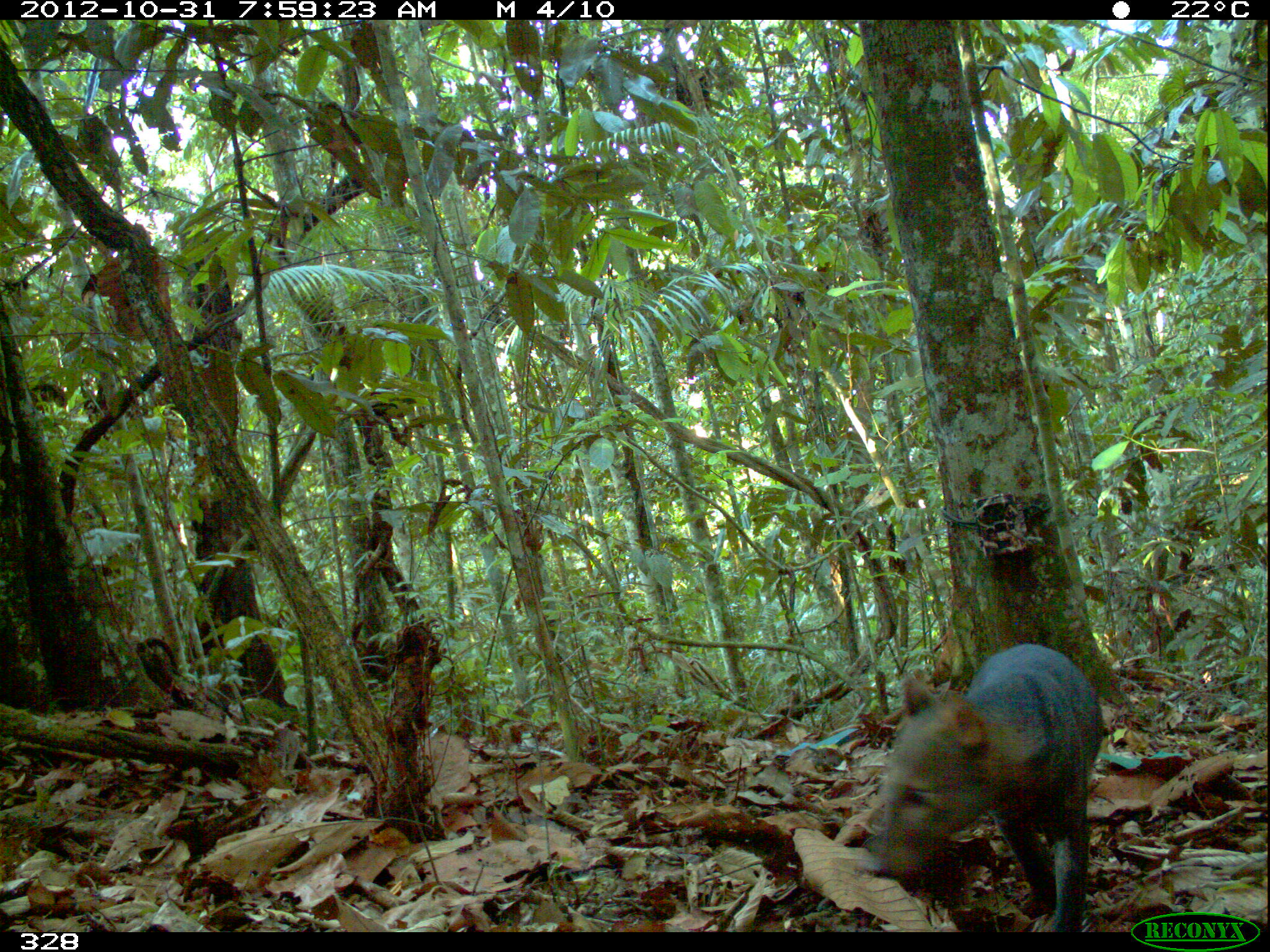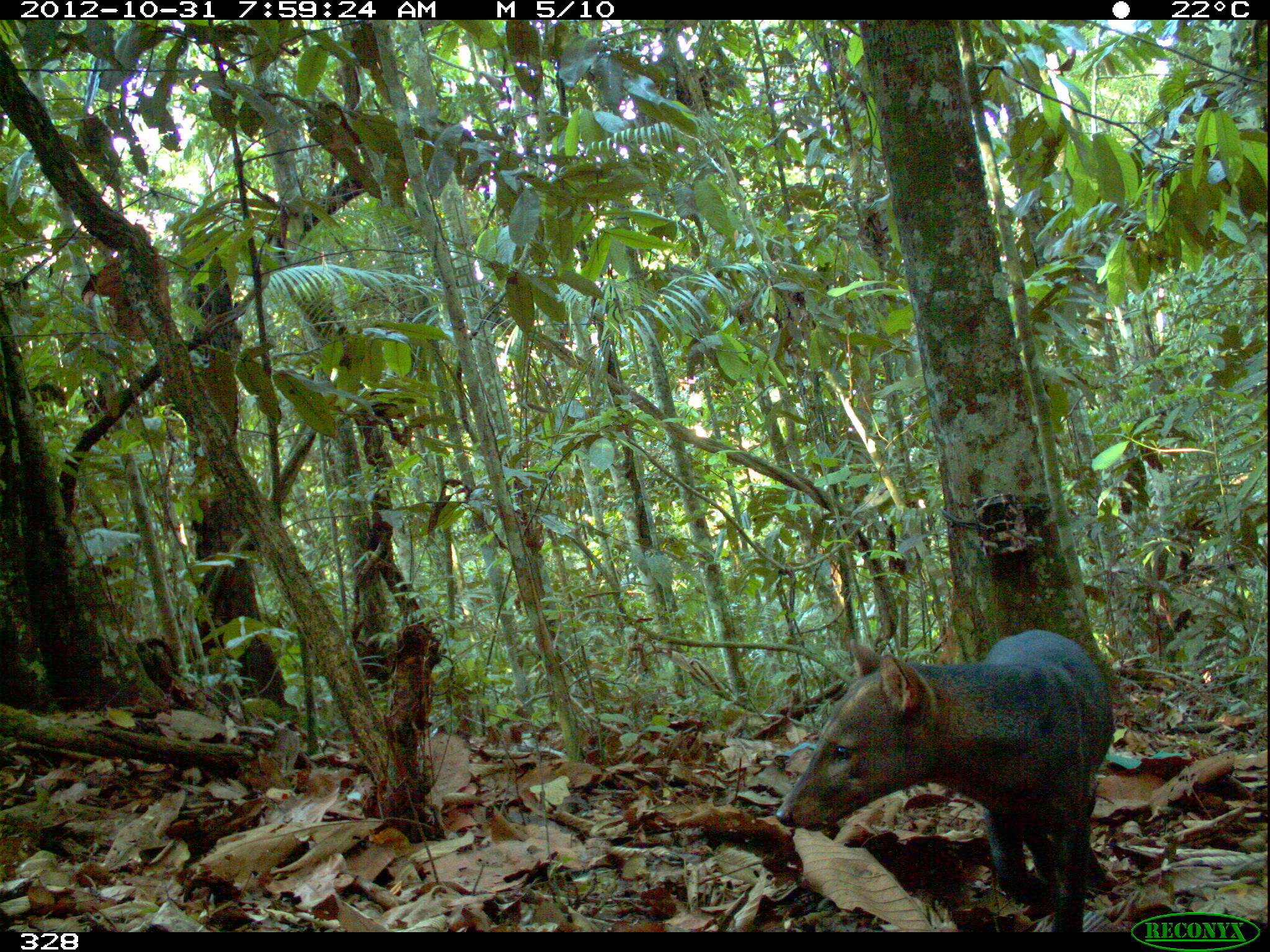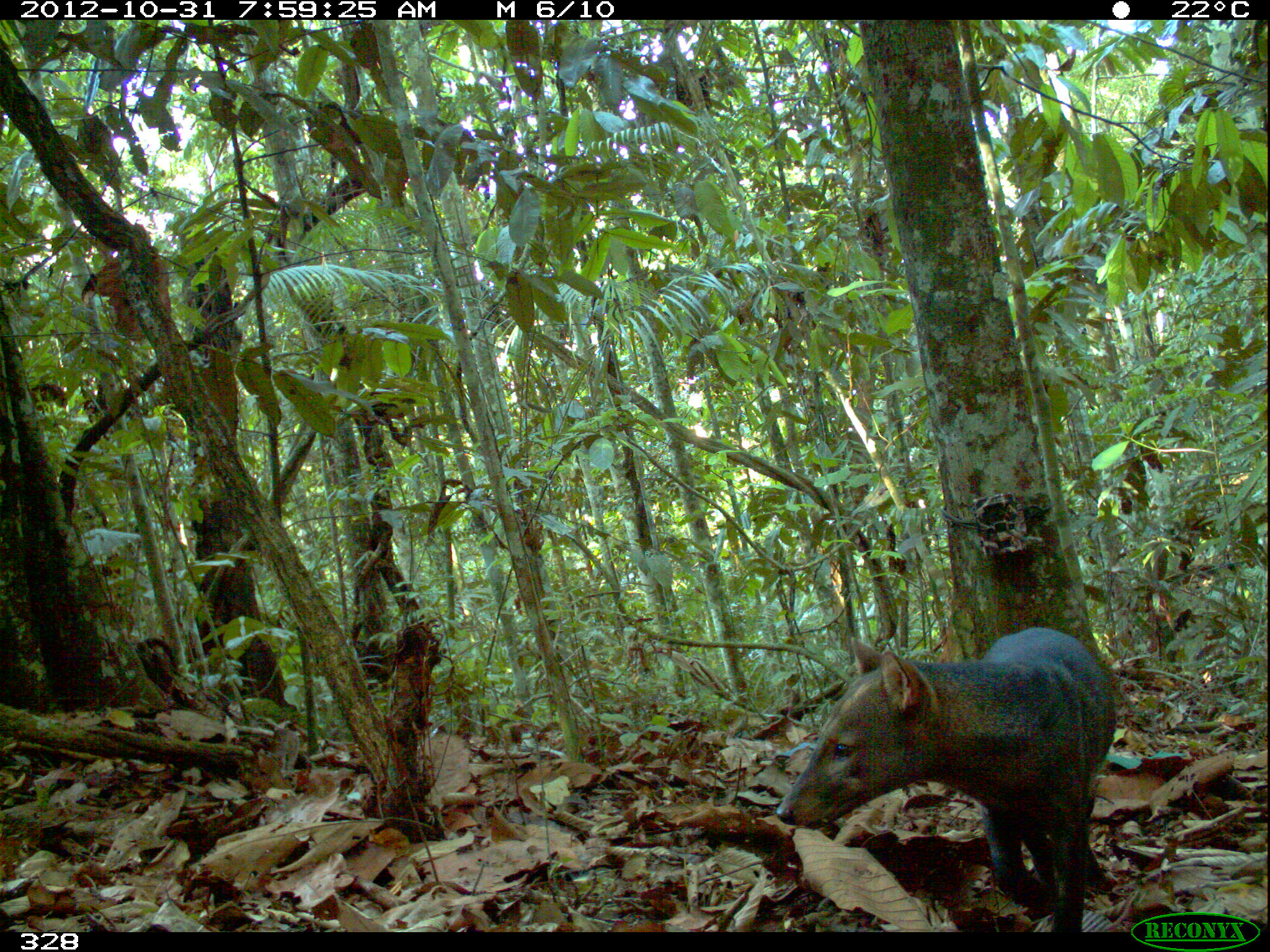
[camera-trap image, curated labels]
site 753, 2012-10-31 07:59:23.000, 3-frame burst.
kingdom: Animalia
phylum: Chordata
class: Mammalia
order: Carnivora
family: Canidae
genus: Atelocynus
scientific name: Atelocynus microtis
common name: short-eared dog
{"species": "Atelocynus microtis (short-eared dog)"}